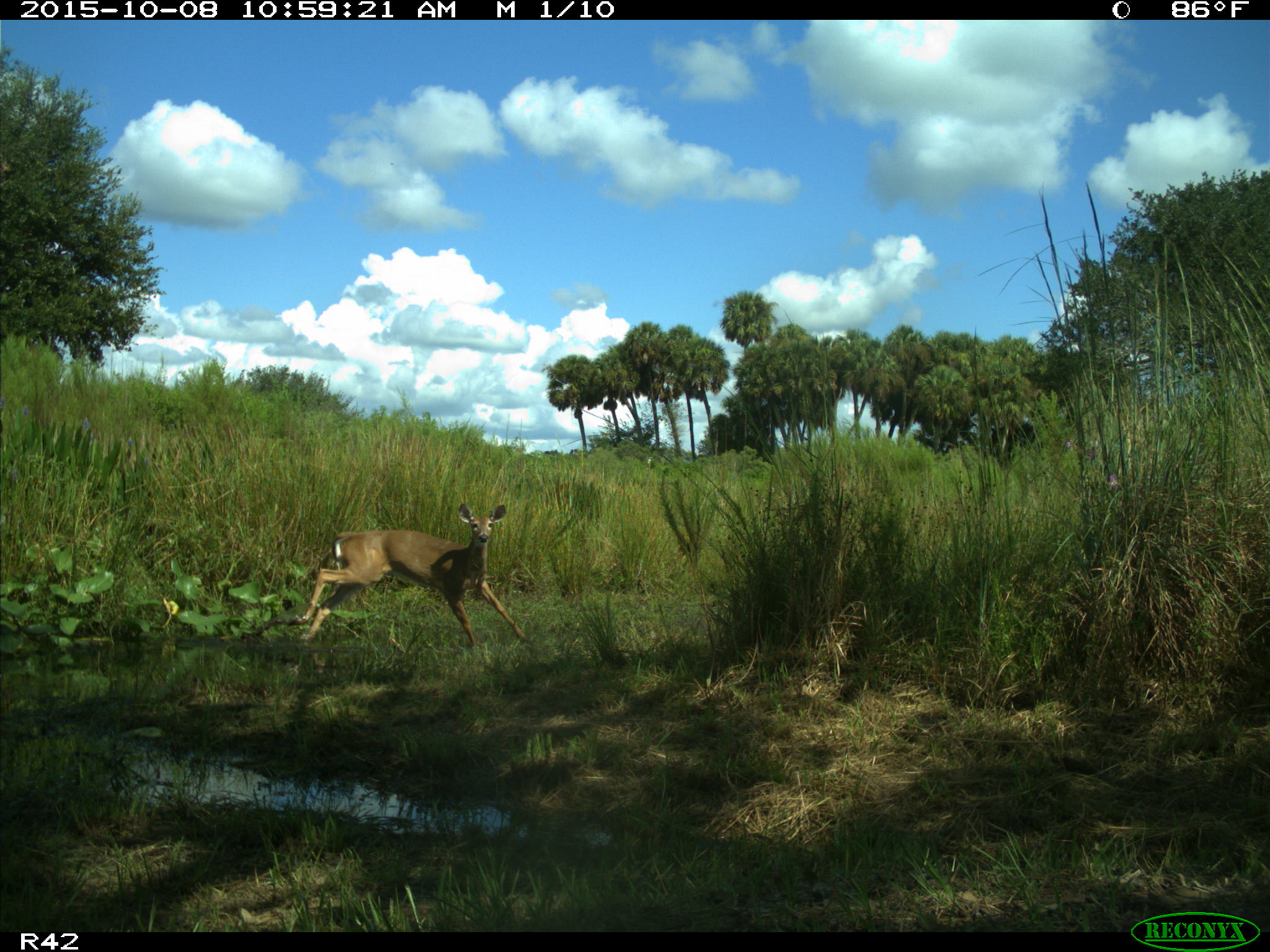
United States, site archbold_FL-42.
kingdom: Animalia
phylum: Chordata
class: Mammalia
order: Artiodactyla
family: Cervidae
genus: Odocoileus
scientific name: Odocoileus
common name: deer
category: unidentified deer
Unidentified deer (deer) (Odocoileus).